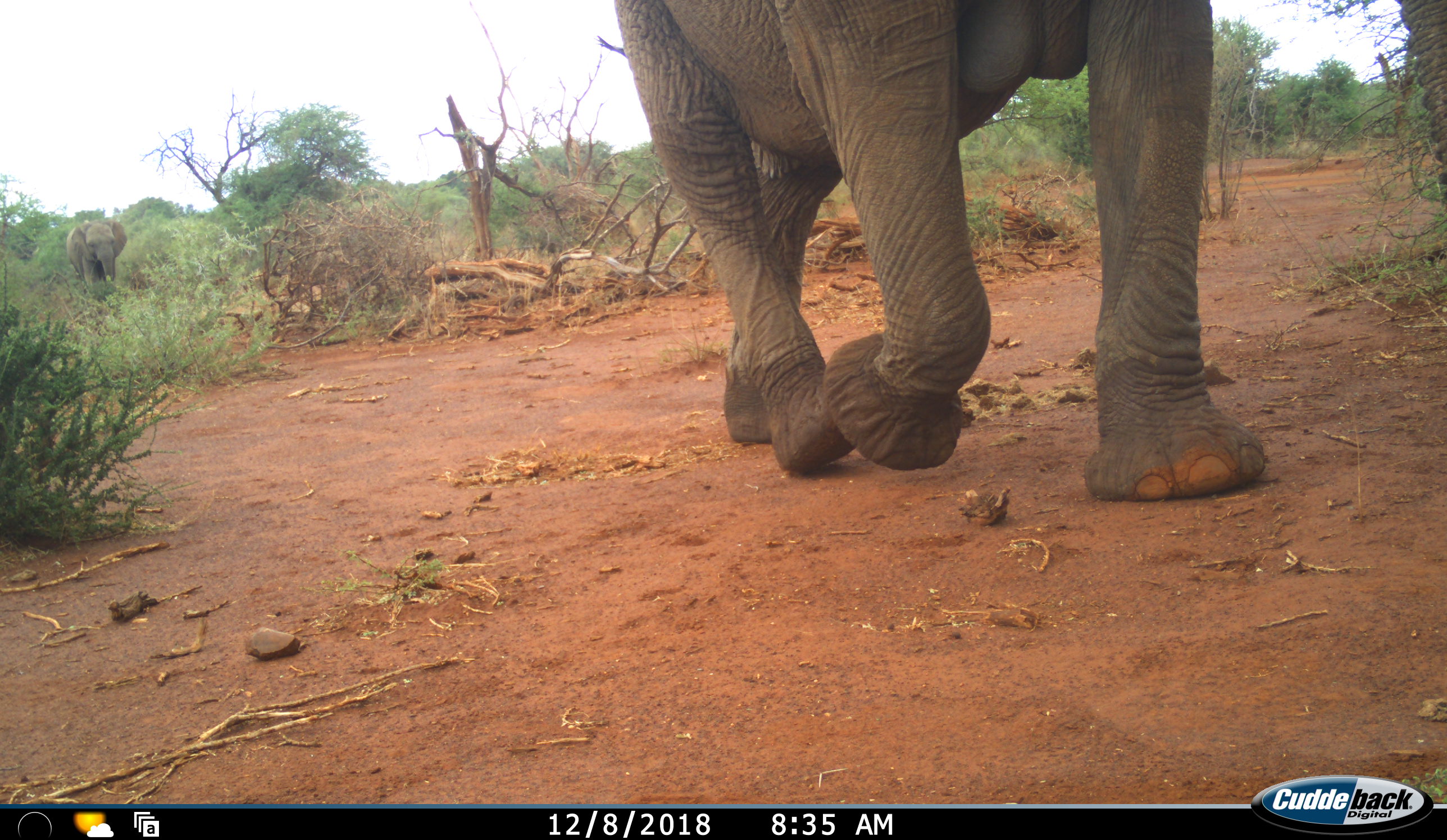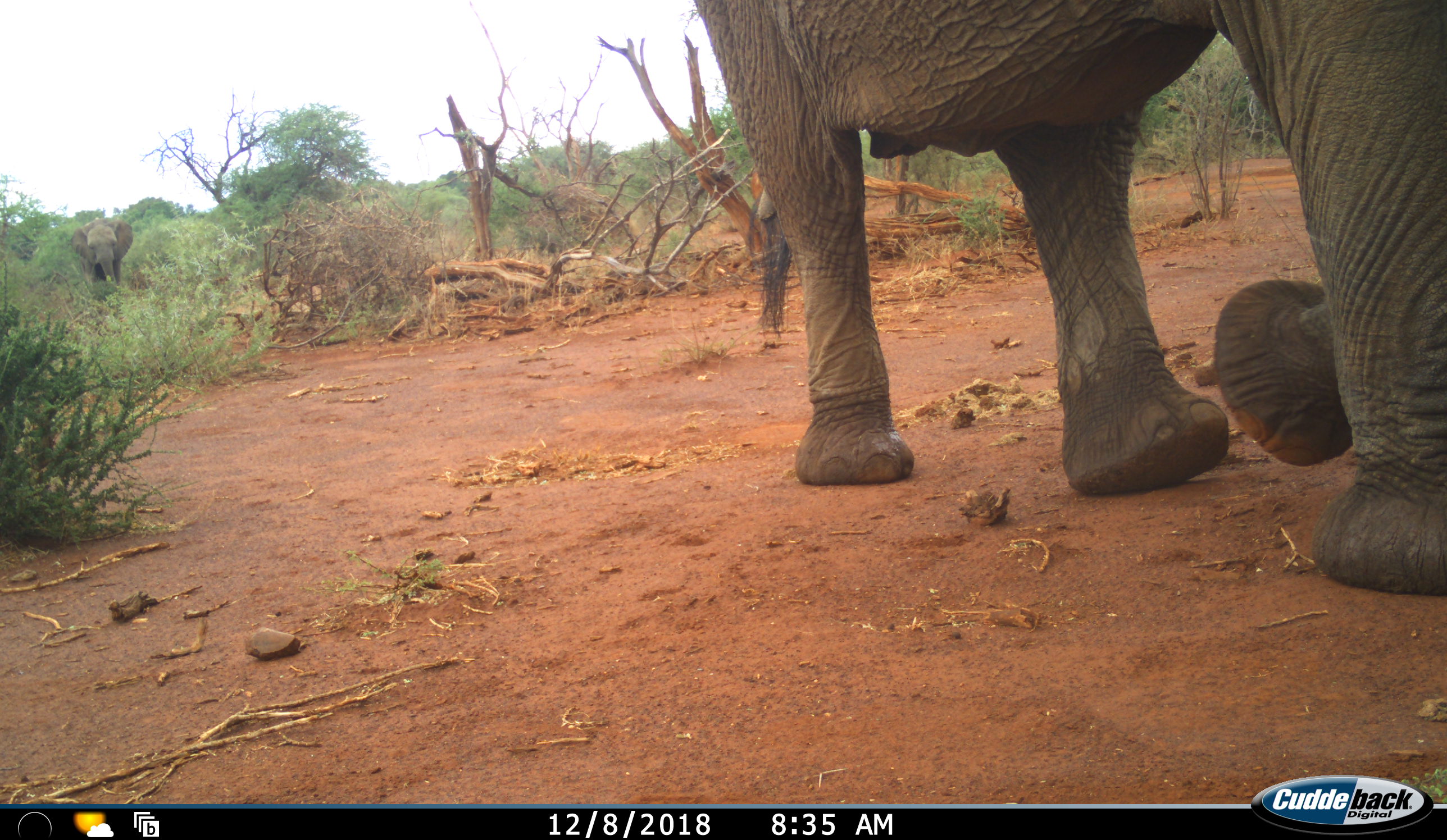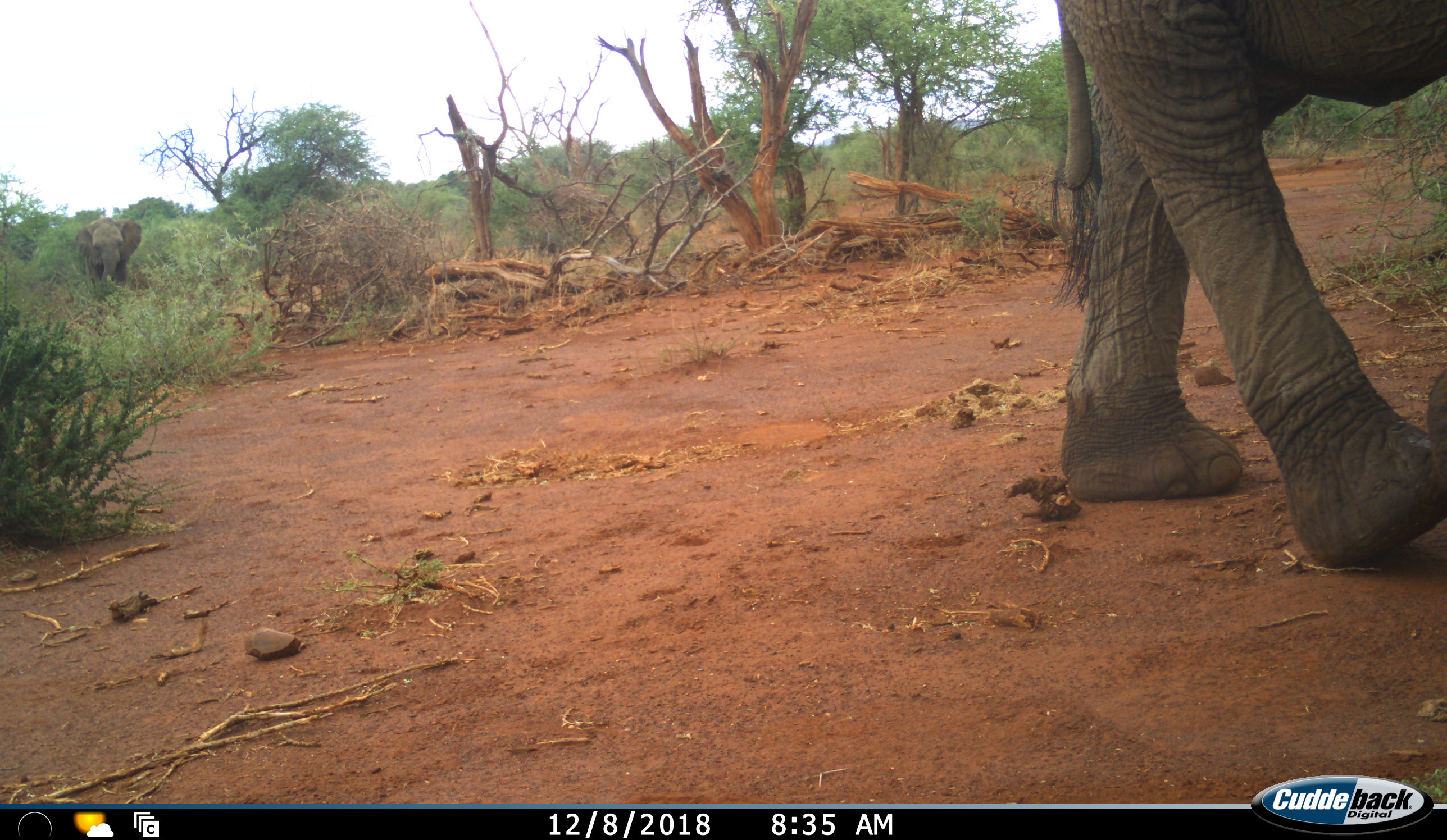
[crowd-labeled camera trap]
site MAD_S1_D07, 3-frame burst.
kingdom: Animalia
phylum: Chordata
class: Mammalia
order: Proboscidea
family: Elephantidae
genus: Loxodonta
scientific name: Loxodonta africana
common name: african bush elephant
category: elephant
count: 2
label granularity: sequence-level